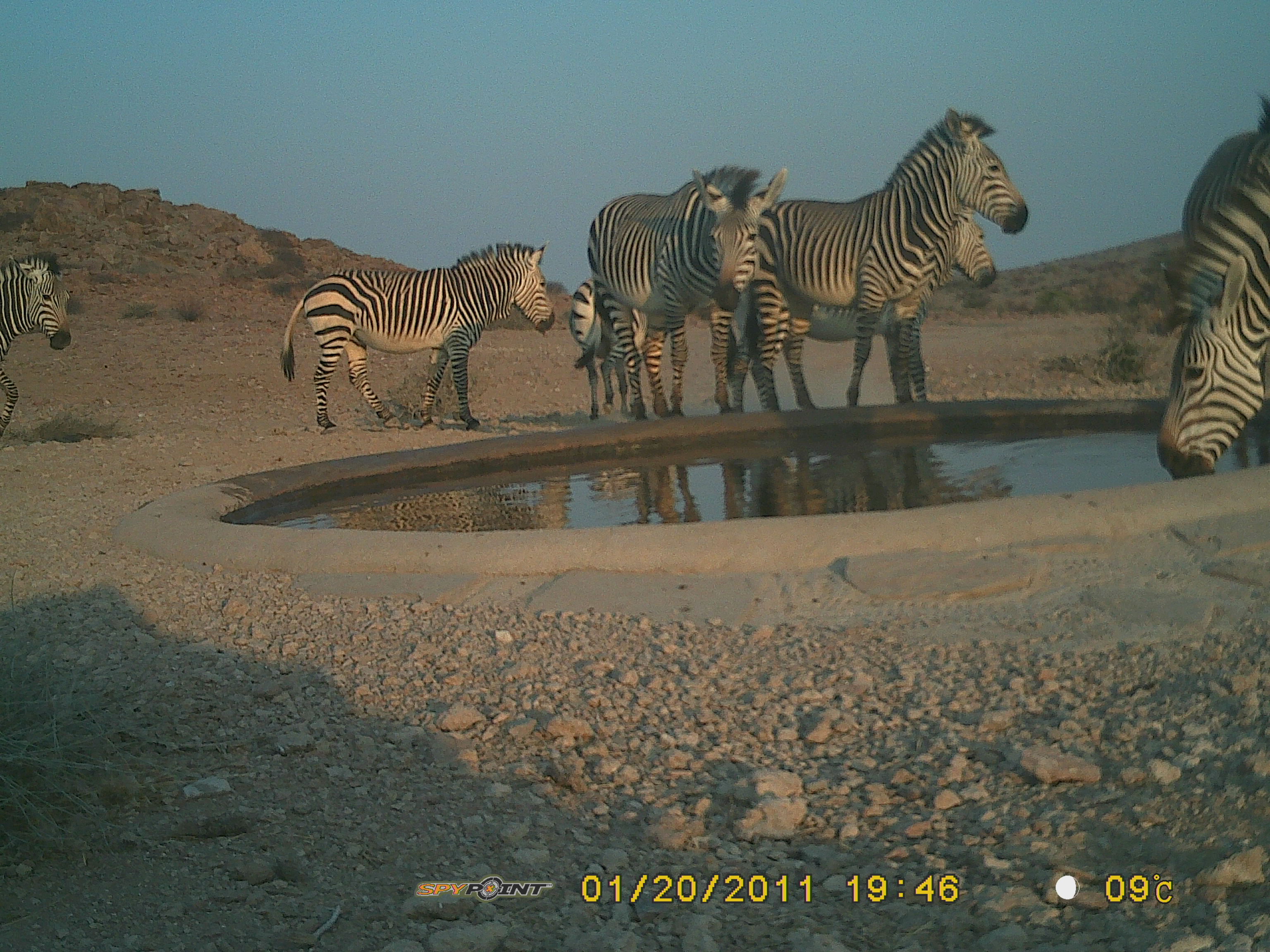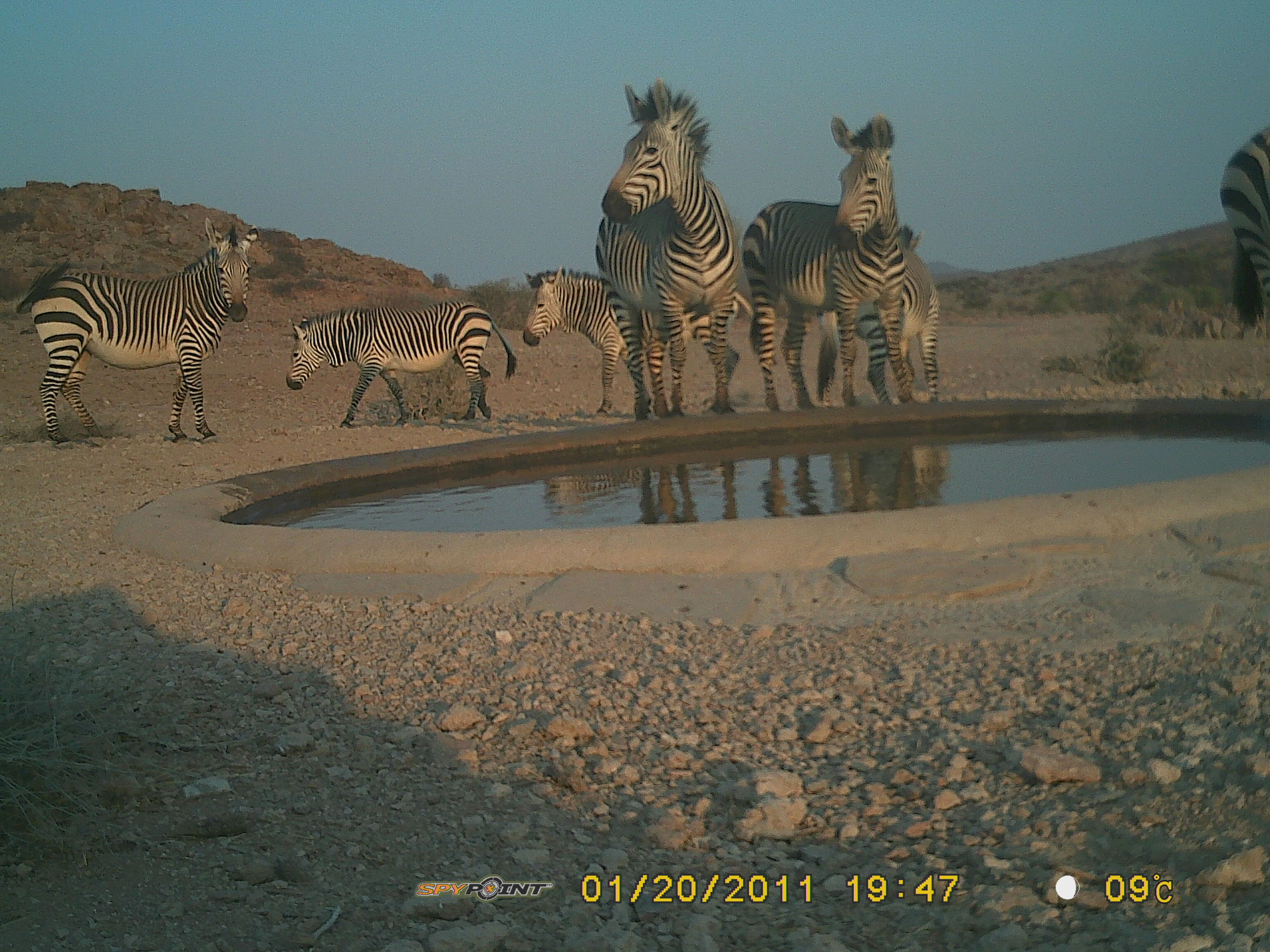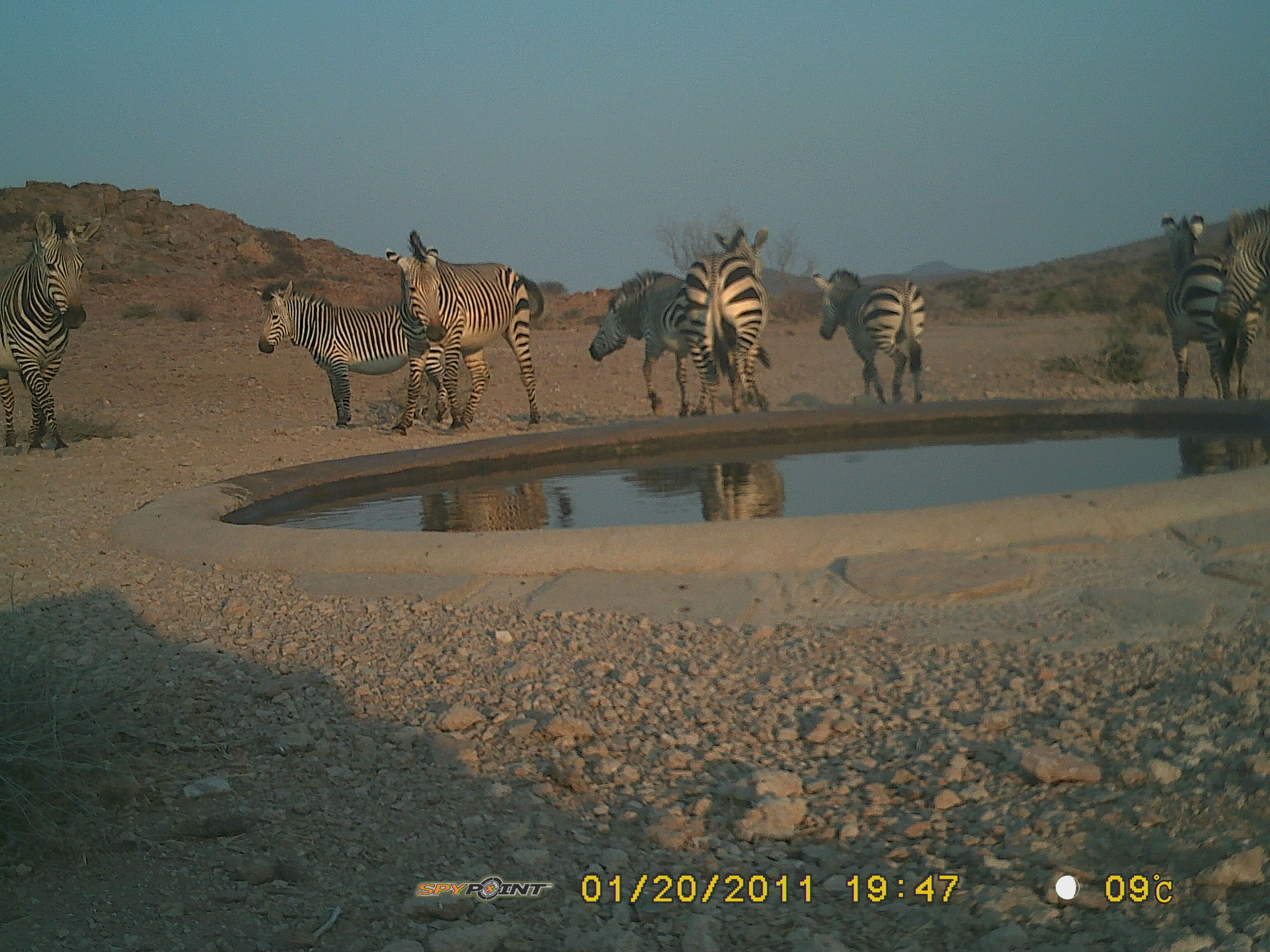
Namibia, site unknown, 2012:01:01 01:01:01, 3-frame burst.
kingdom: Animalia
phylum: Chordata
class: Mammalia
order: Perissodactyla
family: Equidae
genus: Equus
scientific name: Equus zebra hartmannae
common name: hartmann's mountain zebra